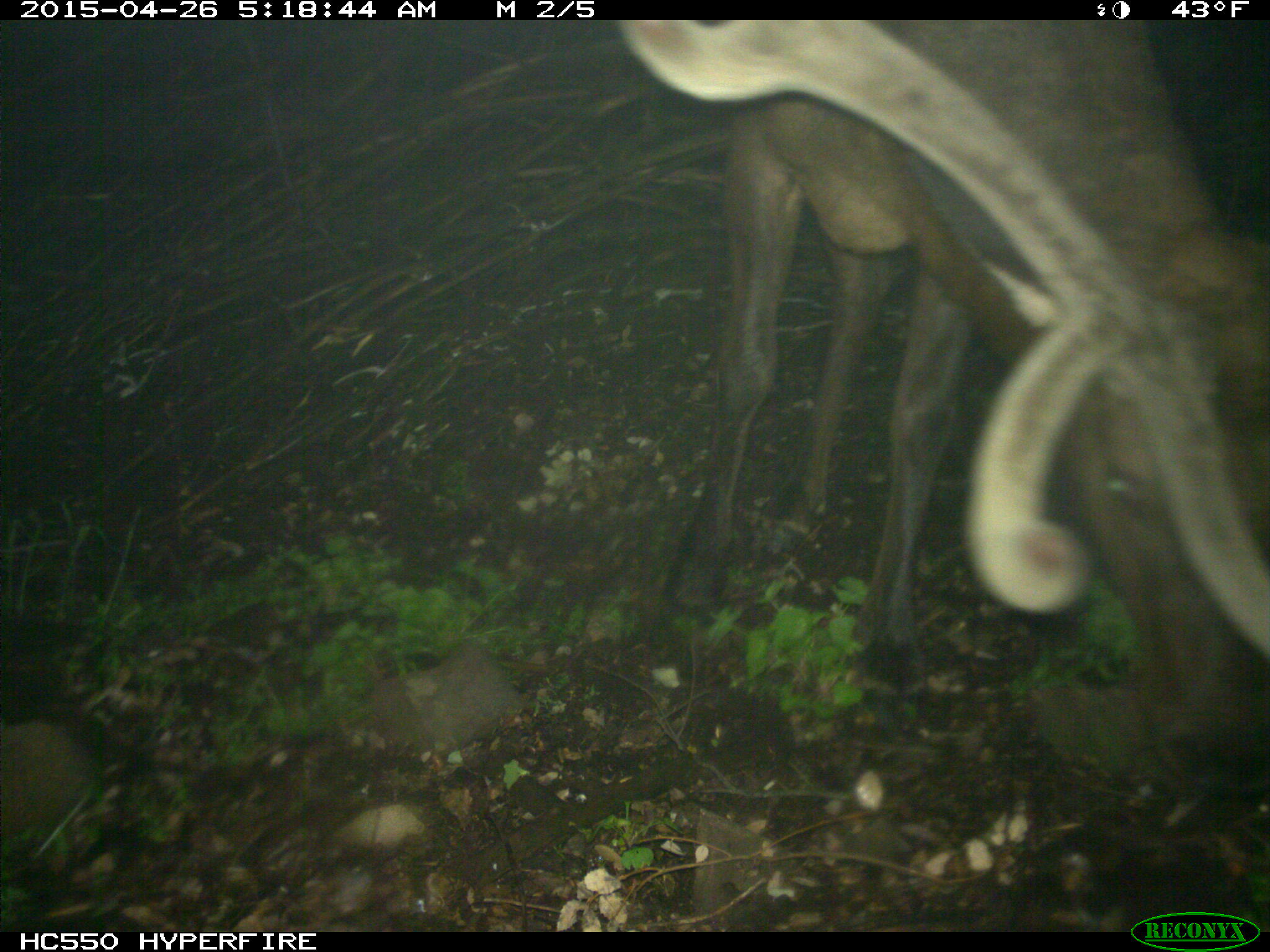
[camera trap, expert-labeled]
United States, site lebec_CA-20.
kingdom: Animalia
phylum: Chordata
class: Mammalia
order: Artiodactyla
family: Cervidae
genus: Cervus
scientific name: Cervus canadensis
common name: elk